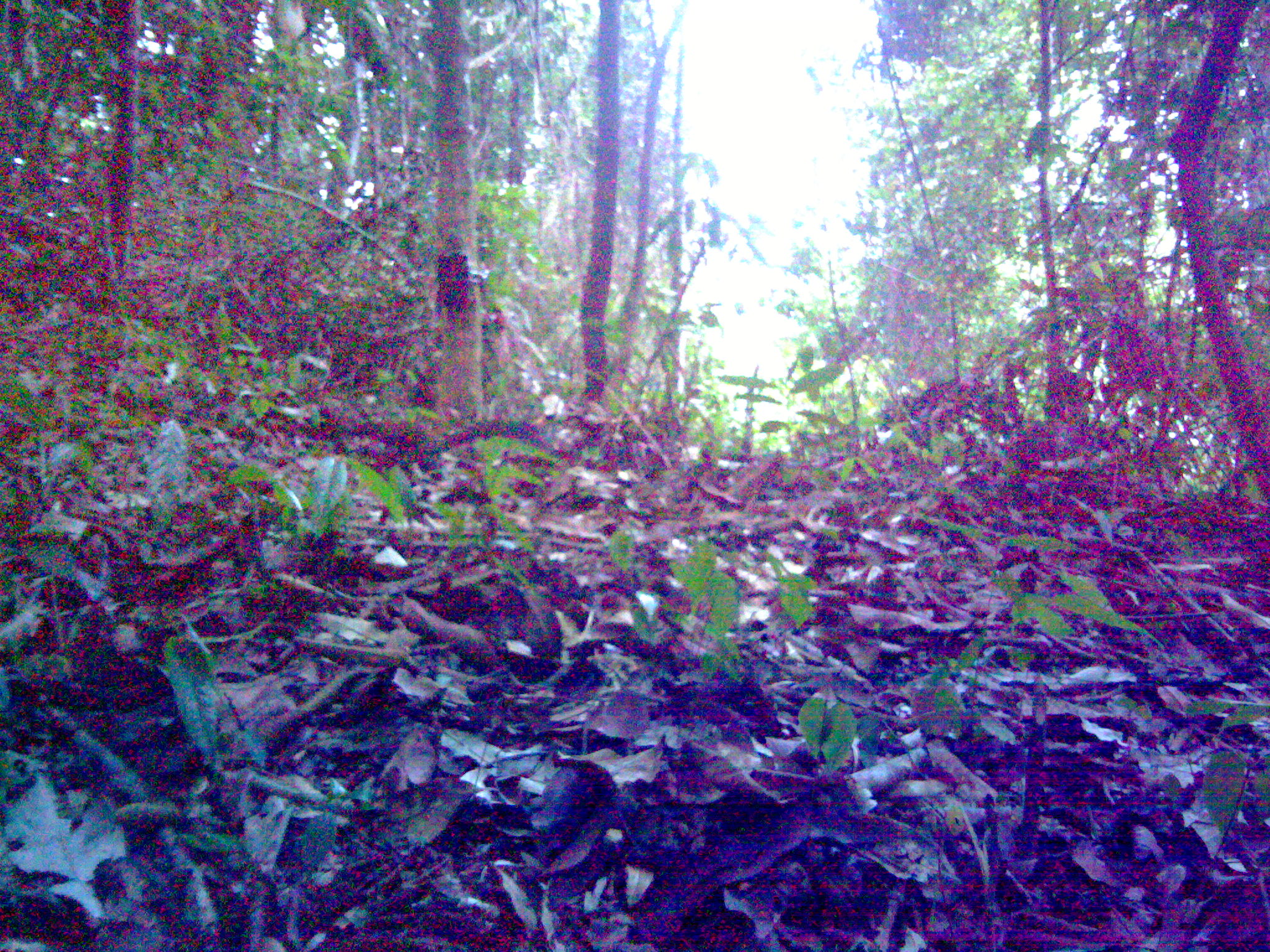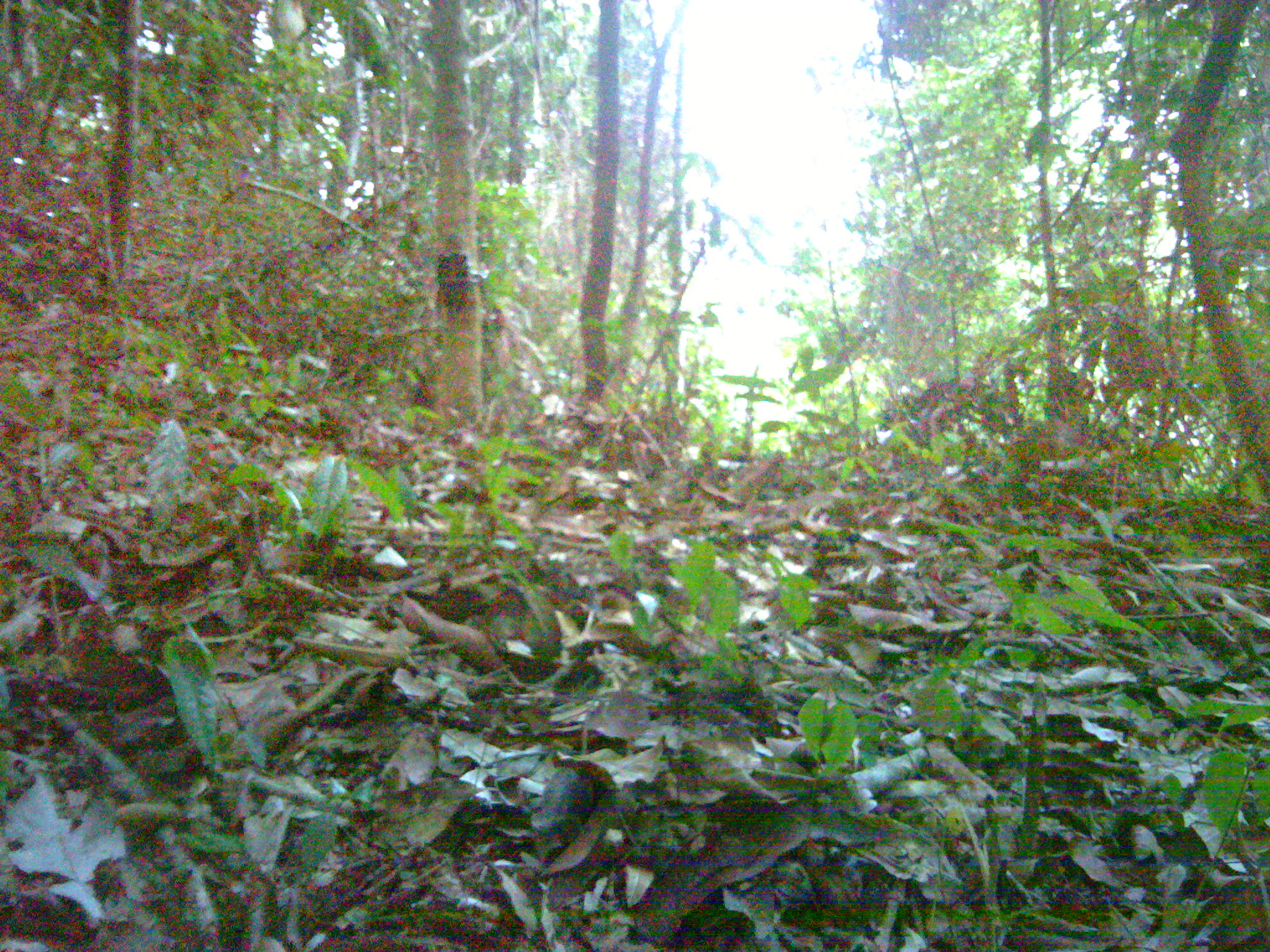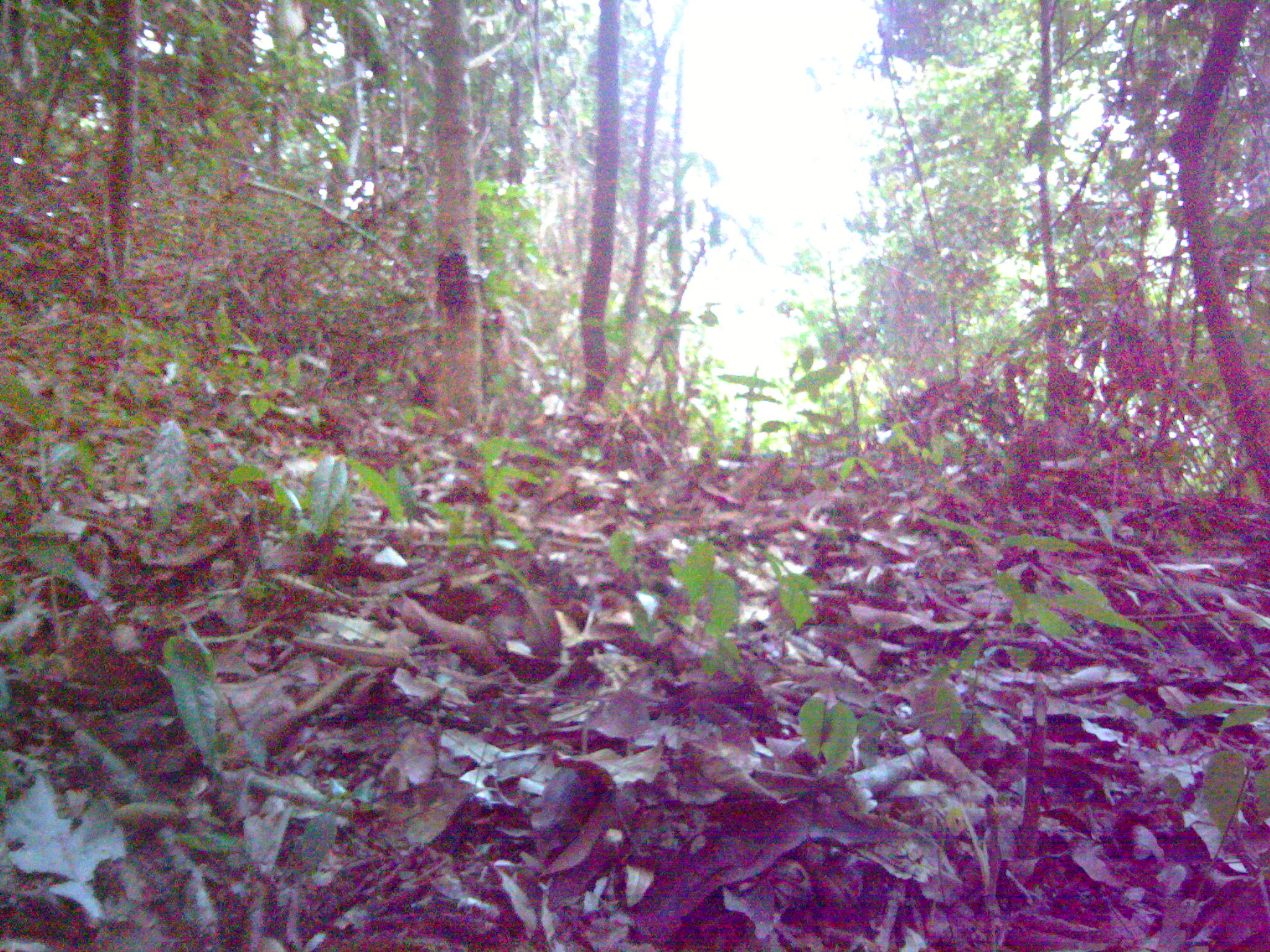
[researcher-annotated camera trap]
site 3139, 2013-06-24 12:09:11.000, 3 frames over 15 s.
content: unidentified animal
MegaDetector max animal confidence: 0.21